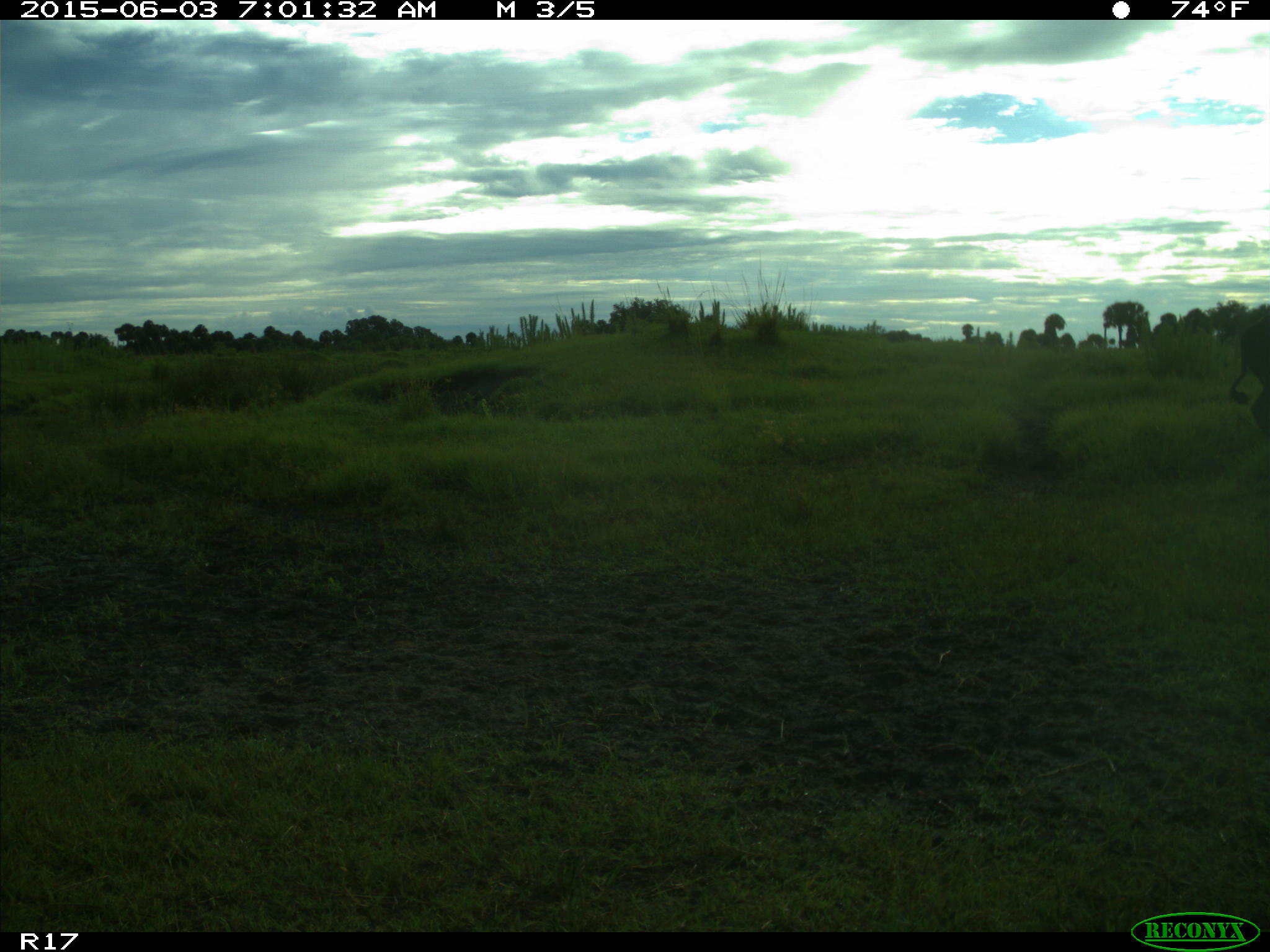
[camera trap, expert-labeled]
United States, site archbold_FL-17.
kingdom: Animalia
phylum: Chordata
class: Mammalia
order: Artiodactyla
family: Bovidae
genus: Bos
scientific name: Bos taurus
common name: domestic cow